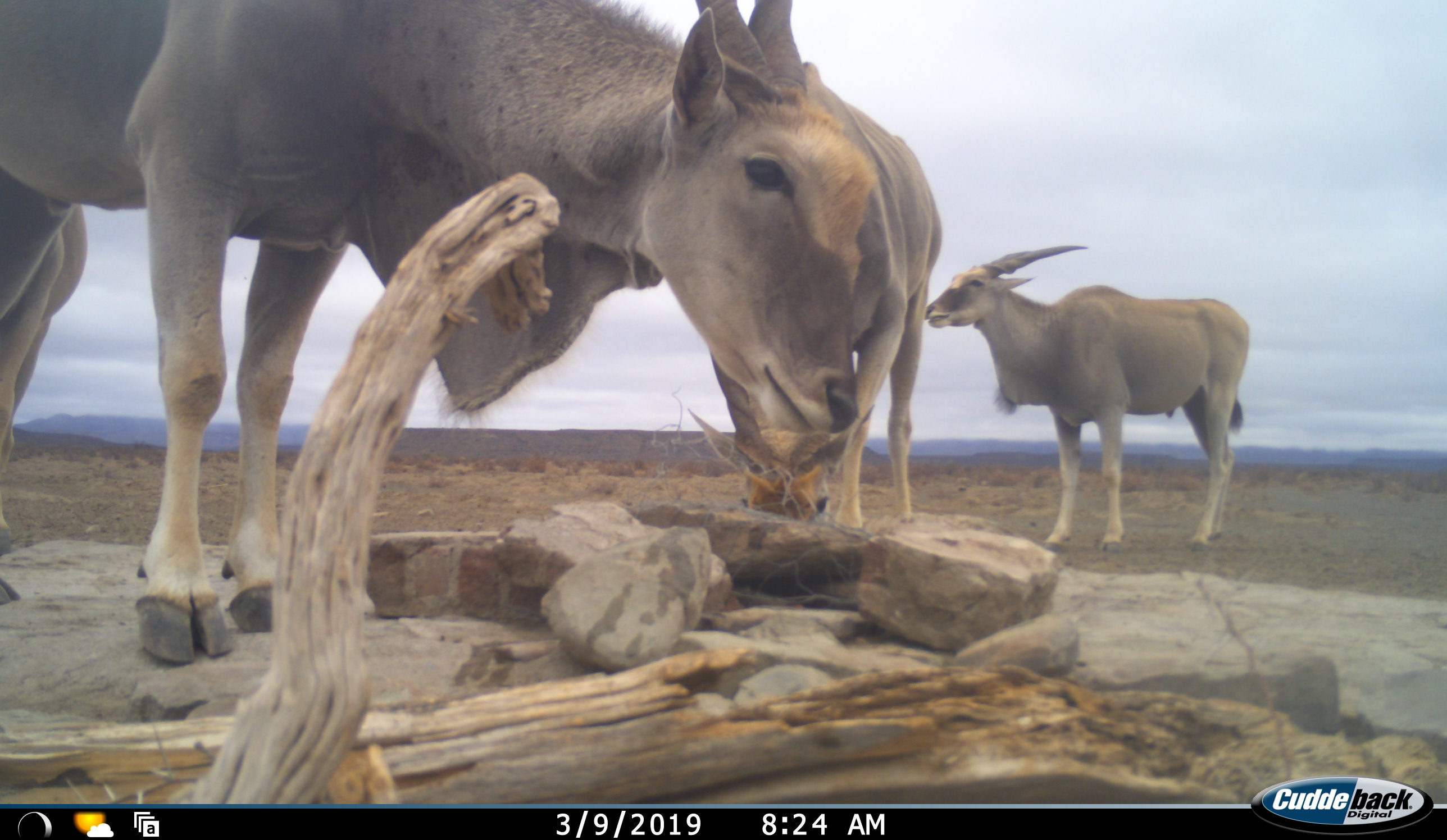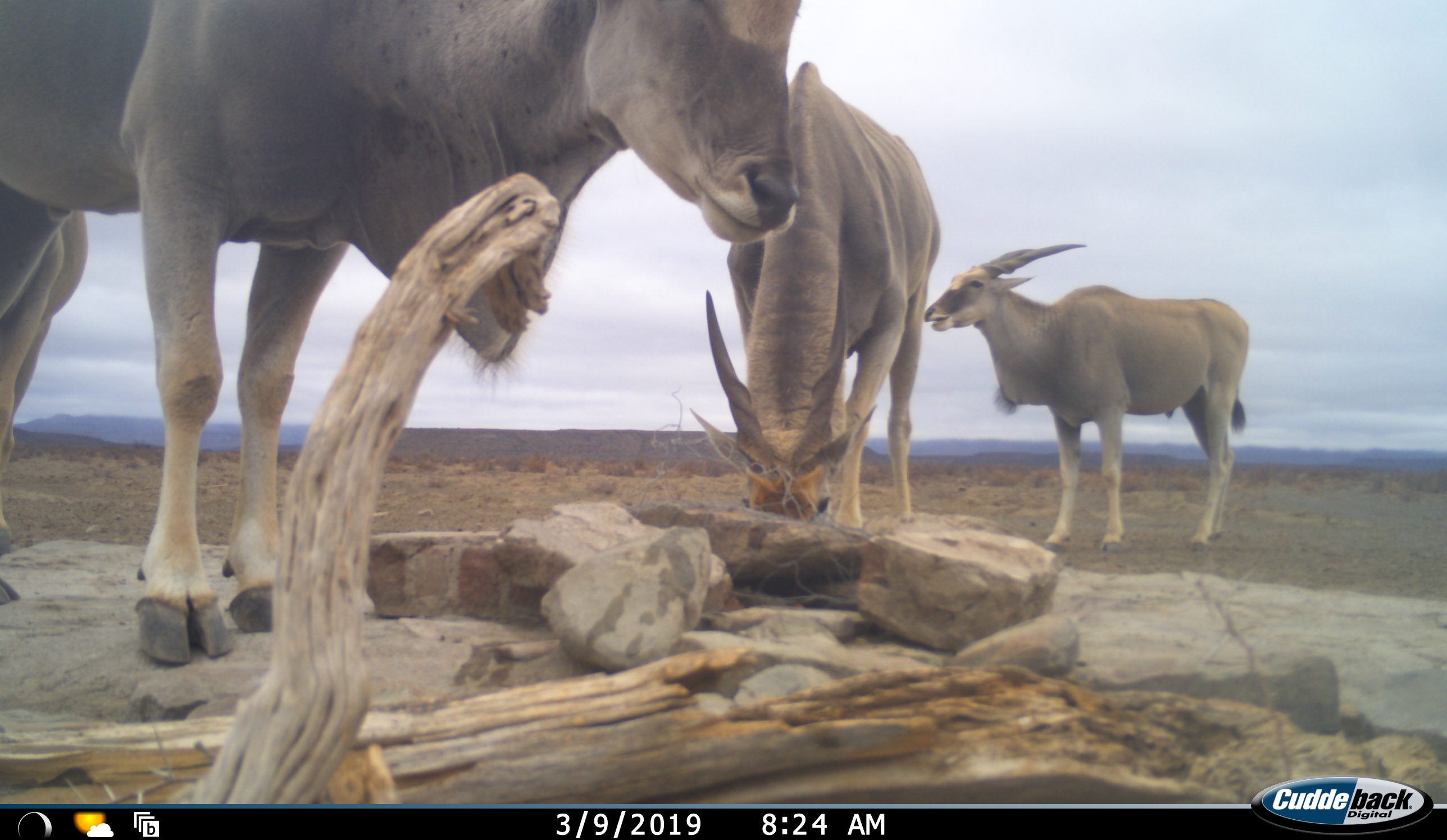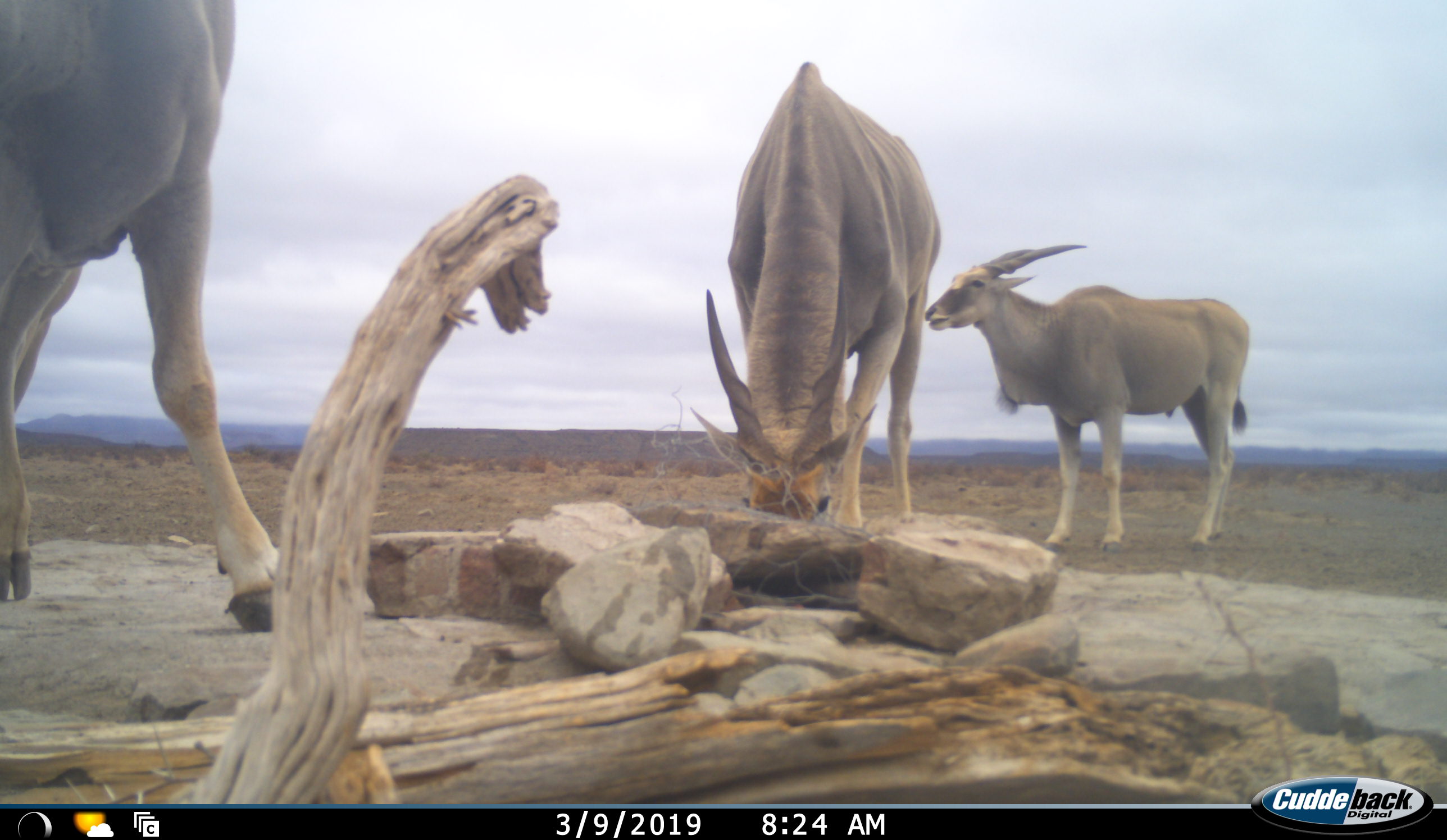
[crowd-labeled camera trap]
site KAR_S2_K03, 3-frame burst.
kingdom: Animalia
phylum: Chordata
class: Mammalia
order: Artiodactyla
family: Bovidae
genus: Tragelaphus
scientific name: Tragelaphus oryx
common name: eland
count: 4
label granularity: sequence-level